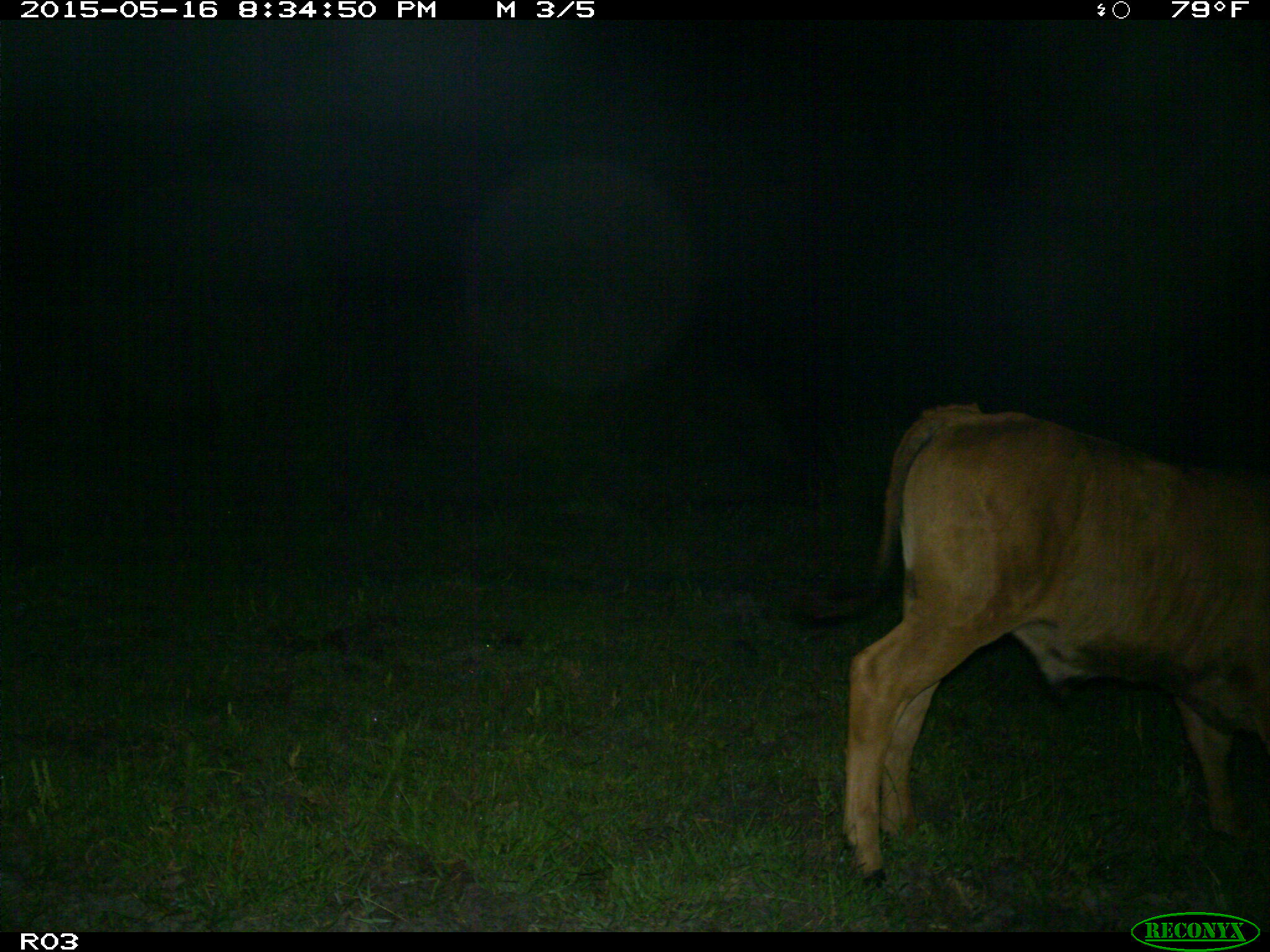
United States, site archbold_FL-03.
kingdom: Animalia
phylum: Chordata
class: Mammalia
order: Artiodactyla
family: Bovidae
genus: Bos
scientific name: Bos taurus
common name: domestic cow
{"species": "Bos taurus (domestic cow)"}